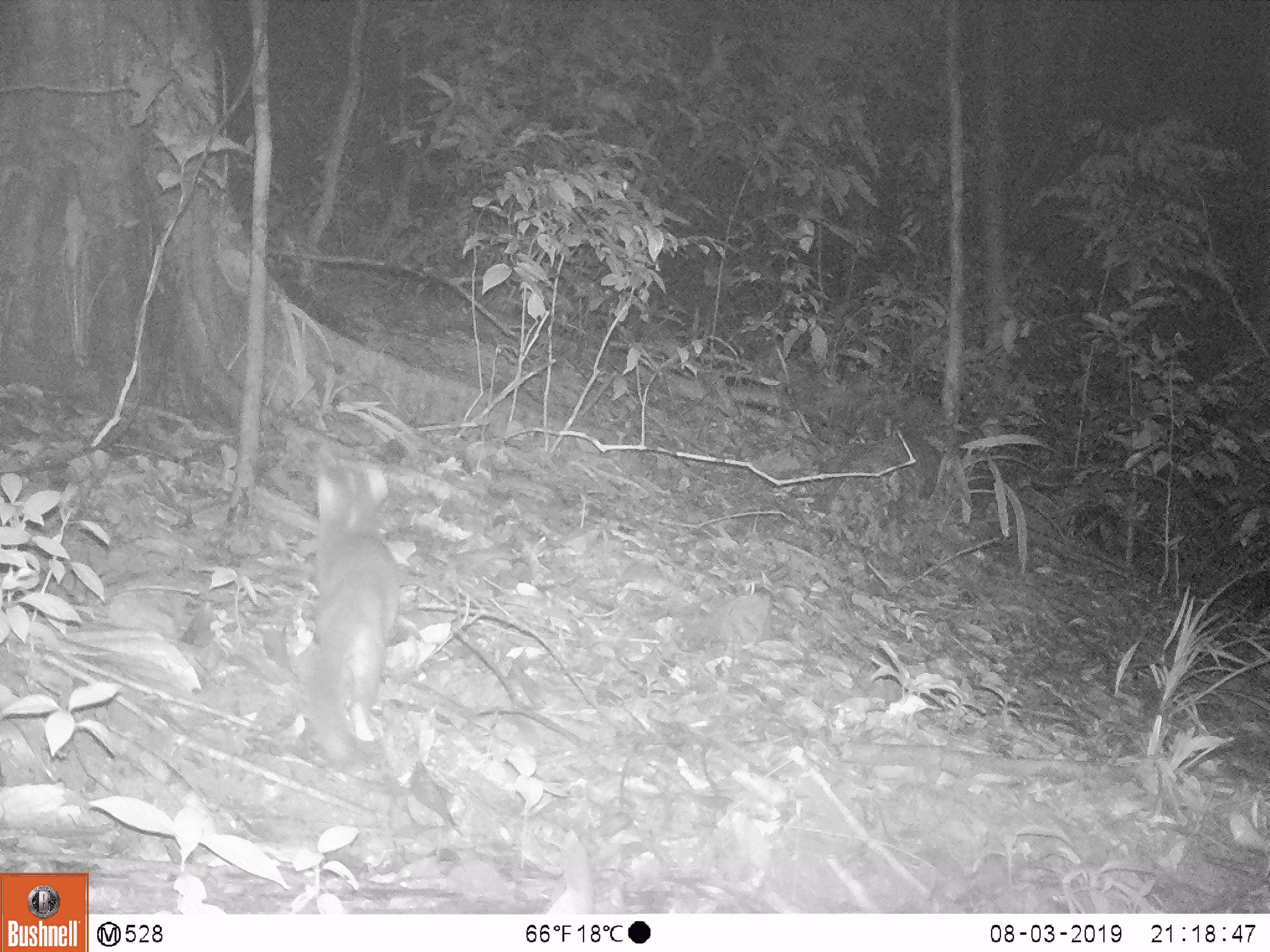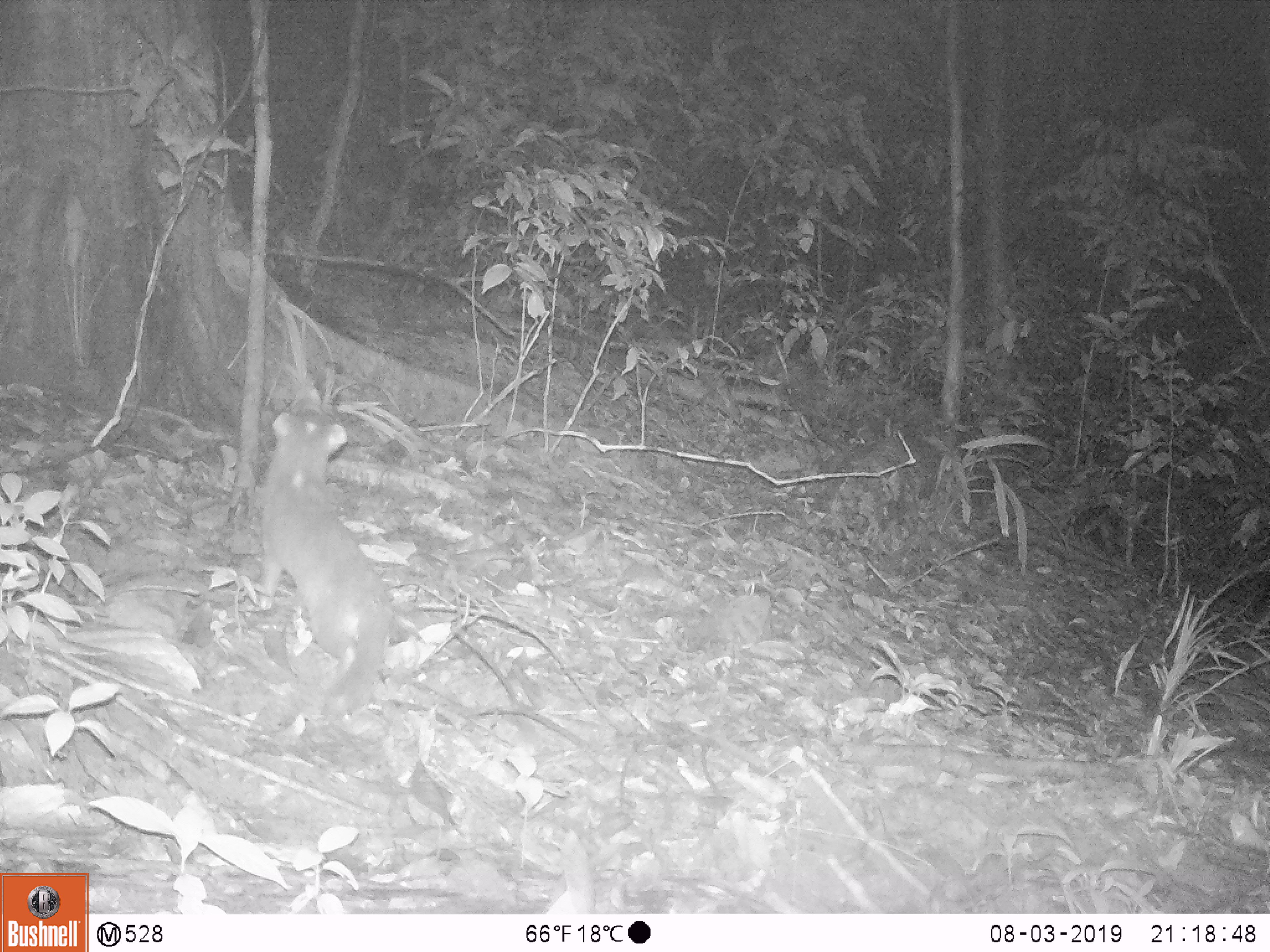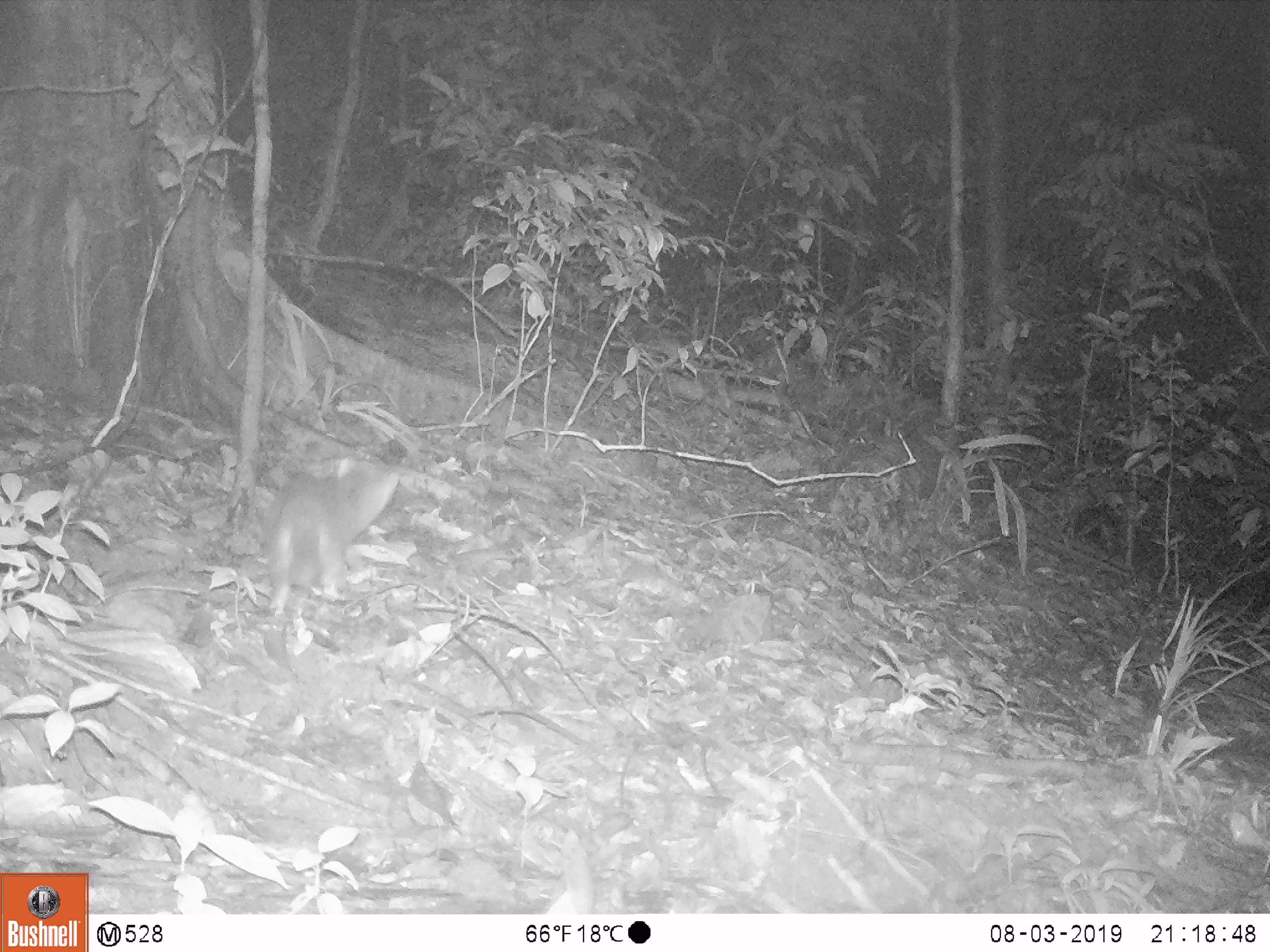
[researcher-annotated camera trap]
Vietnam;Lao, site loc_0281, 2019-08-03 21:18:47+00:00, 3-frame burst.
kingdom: Animalia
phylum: Chordata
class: Mammalia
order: Carnivora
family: Mustelidae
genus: Melogale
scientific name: Melogale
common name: ferret badger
Ferret badger (Melogale). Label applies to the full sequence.